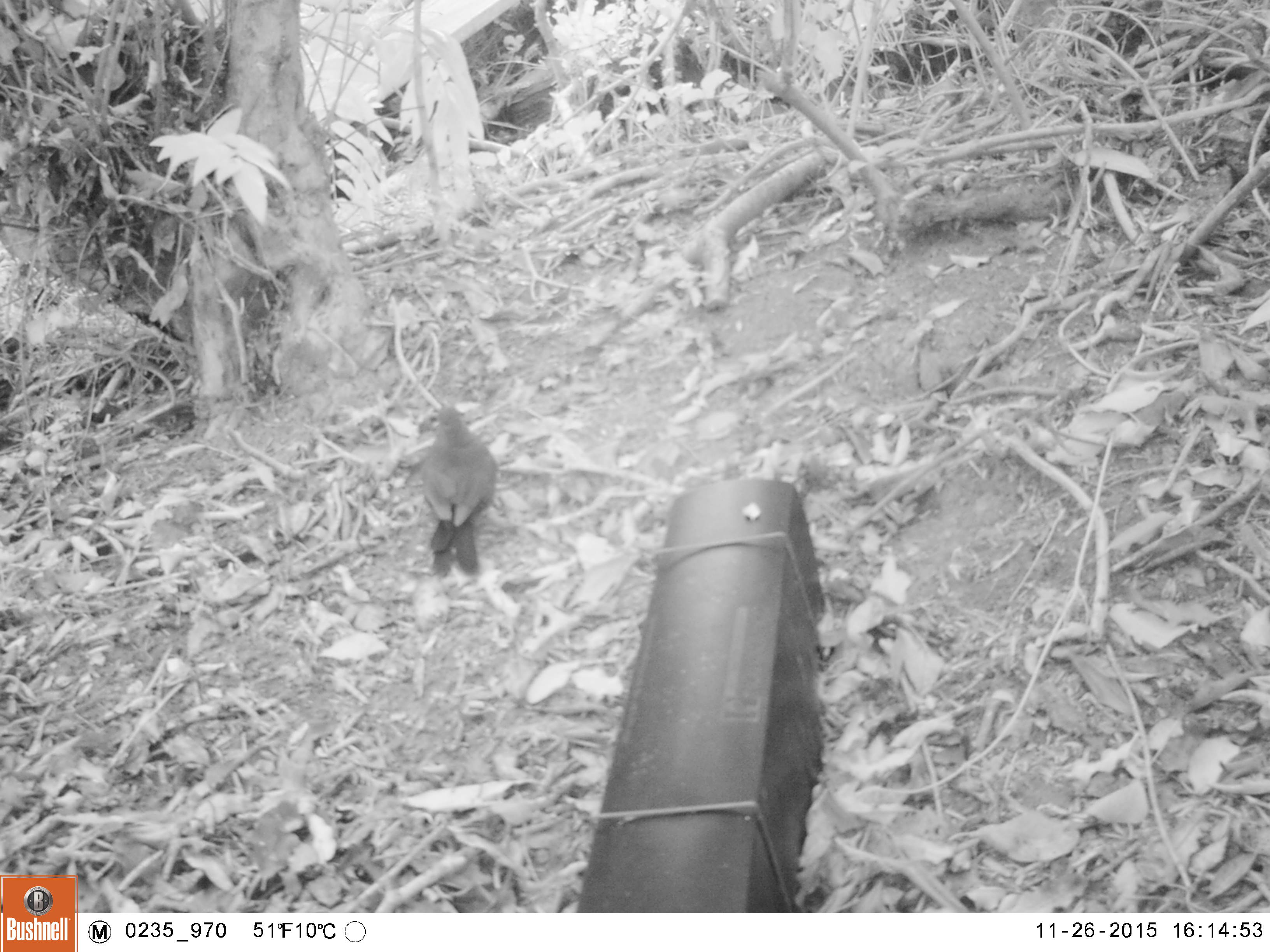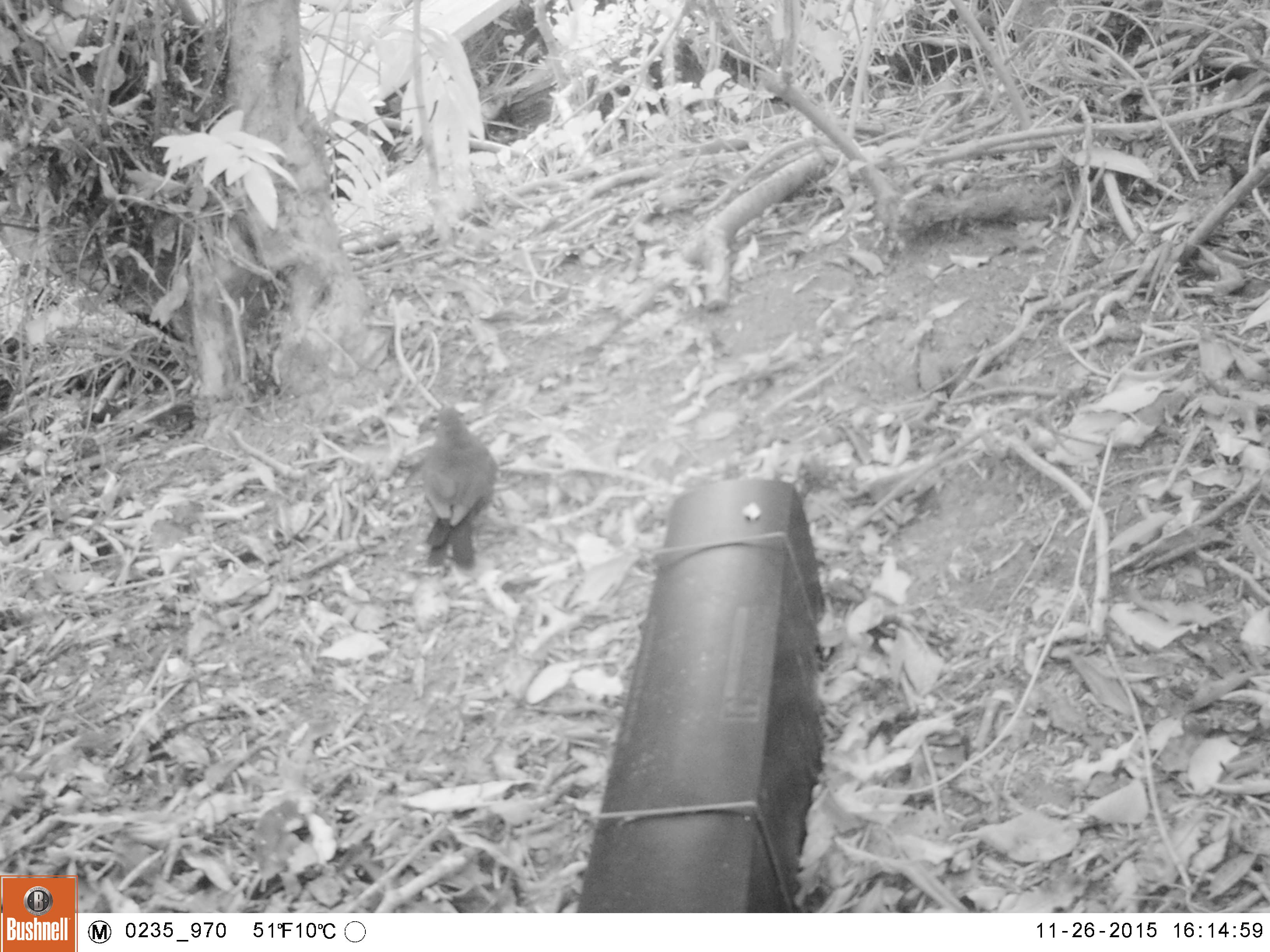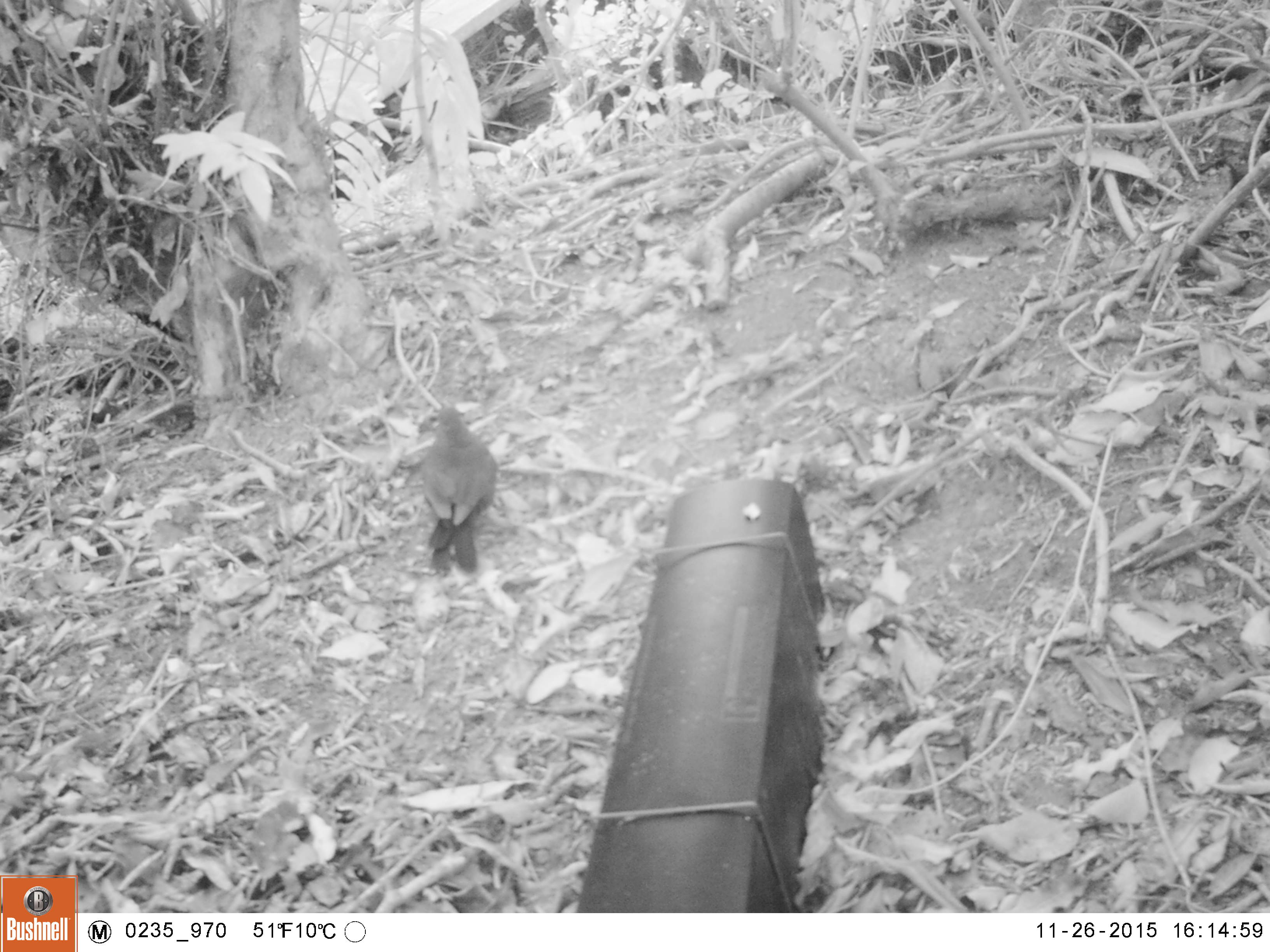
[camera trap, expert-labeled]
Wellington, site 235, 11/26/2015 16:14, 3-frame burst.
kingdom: Animalia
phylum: Chordata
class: Aves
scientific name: Aves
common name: bird